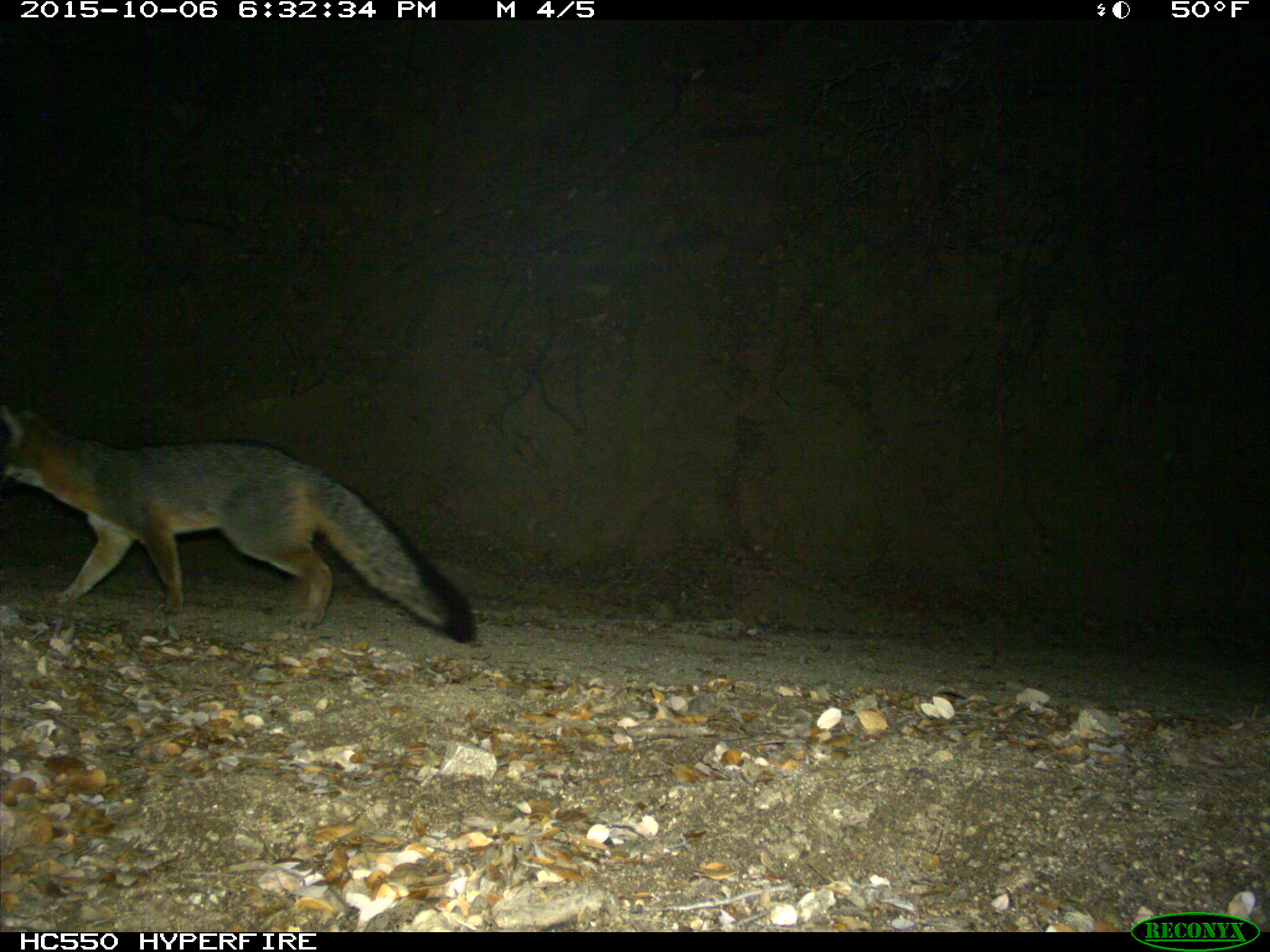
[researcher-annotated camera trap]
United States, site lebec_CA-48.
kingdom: Animalia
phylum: Chordata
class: Mammalia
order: Carnivora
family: Canidae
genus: Urocyon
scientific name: Urocyon cinereoargenteus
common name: gray fox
Urocyon cinereoargenteus (gray fox).